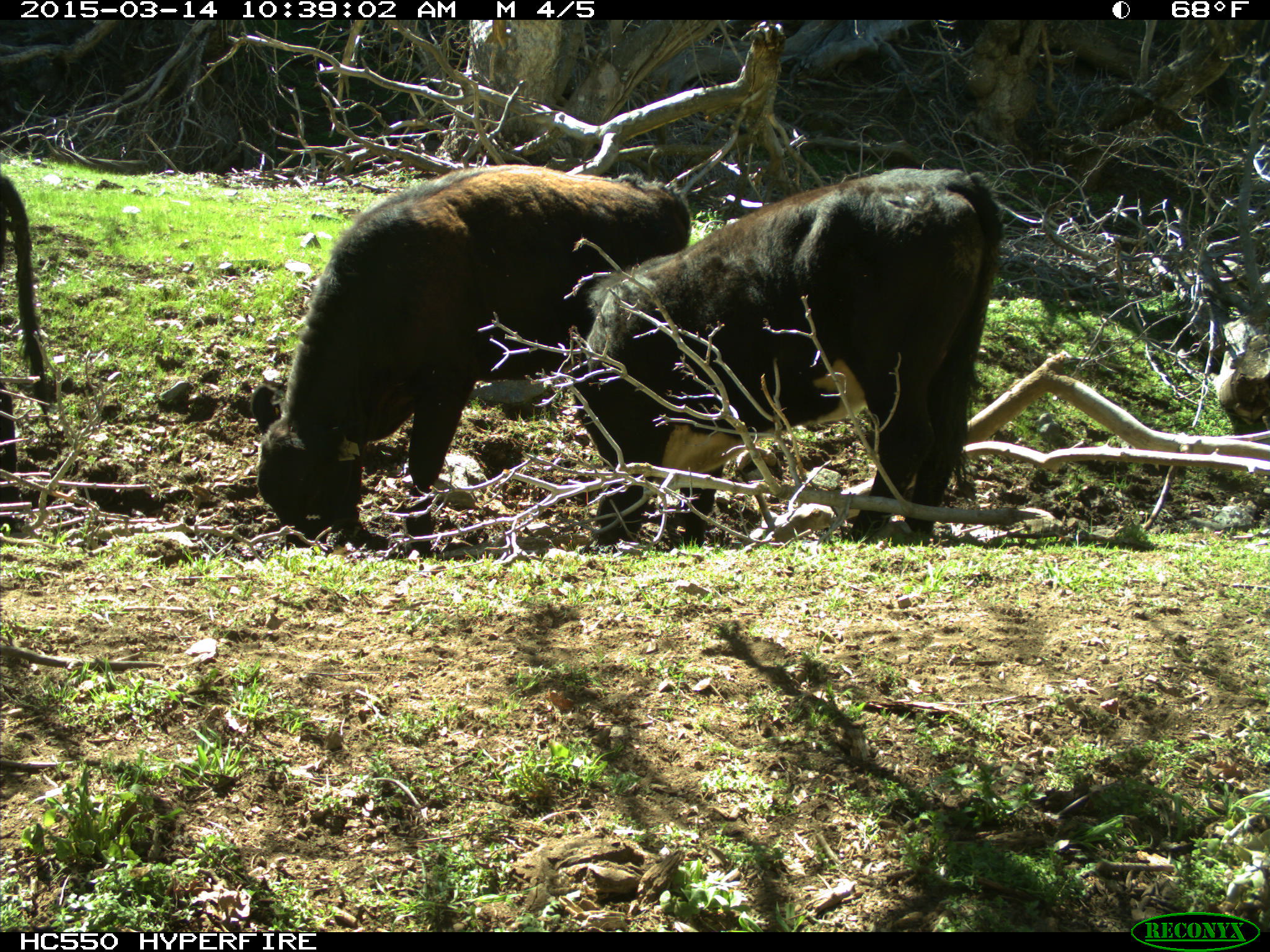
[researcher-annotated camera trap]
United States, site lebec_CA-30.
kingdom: Animalia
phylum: Chordata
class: Mammalia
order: Artiodactyla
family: Bovidae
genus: Bos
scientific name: Bos taurus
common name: domestic cow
Bos taurus (domestic cow).